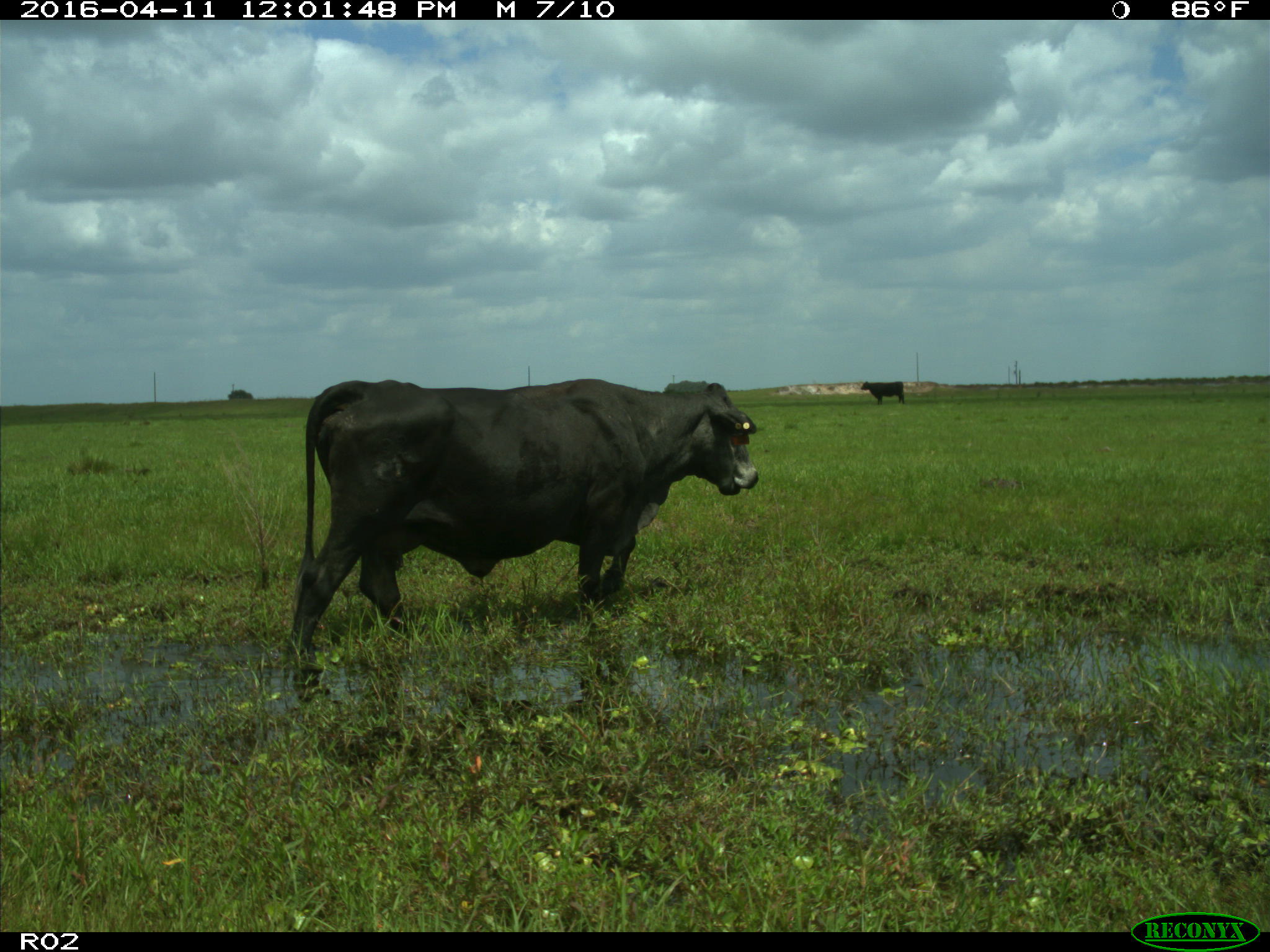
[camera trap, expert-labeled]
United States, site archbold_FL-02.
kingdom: Animalia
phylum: Chordata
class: Mammalia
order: Artiodactyla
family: Bovidae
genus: Bos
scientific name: Bos taurus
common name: domestic cow